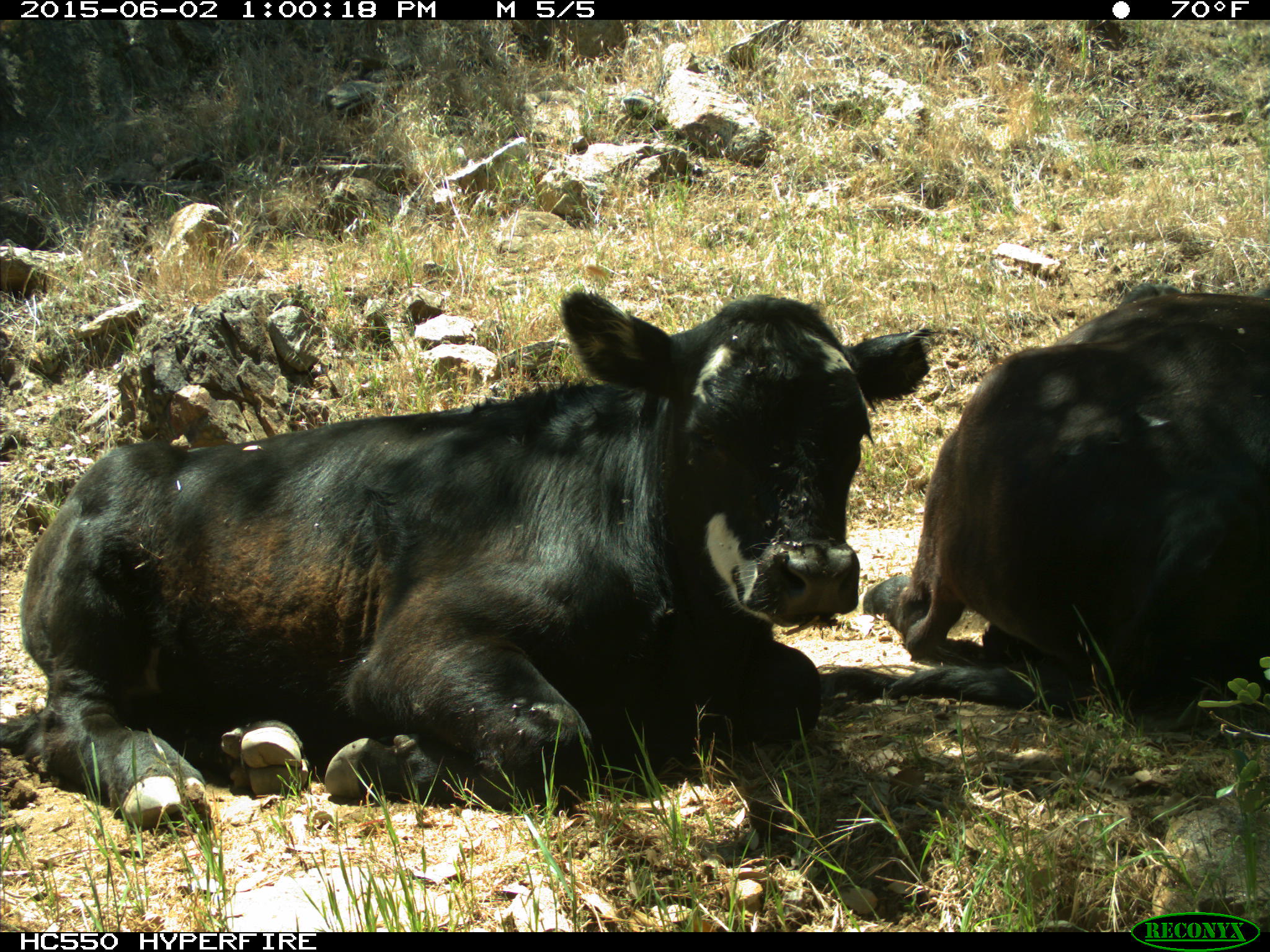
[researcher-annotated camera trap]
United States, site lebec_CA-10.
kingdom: Animalia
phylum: Chordata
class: Mammalia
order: Artiodactyla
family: Bovidae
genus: Bos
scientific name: Bos taurus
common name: domestic cow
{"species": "Bos taurus (domestic cow)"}